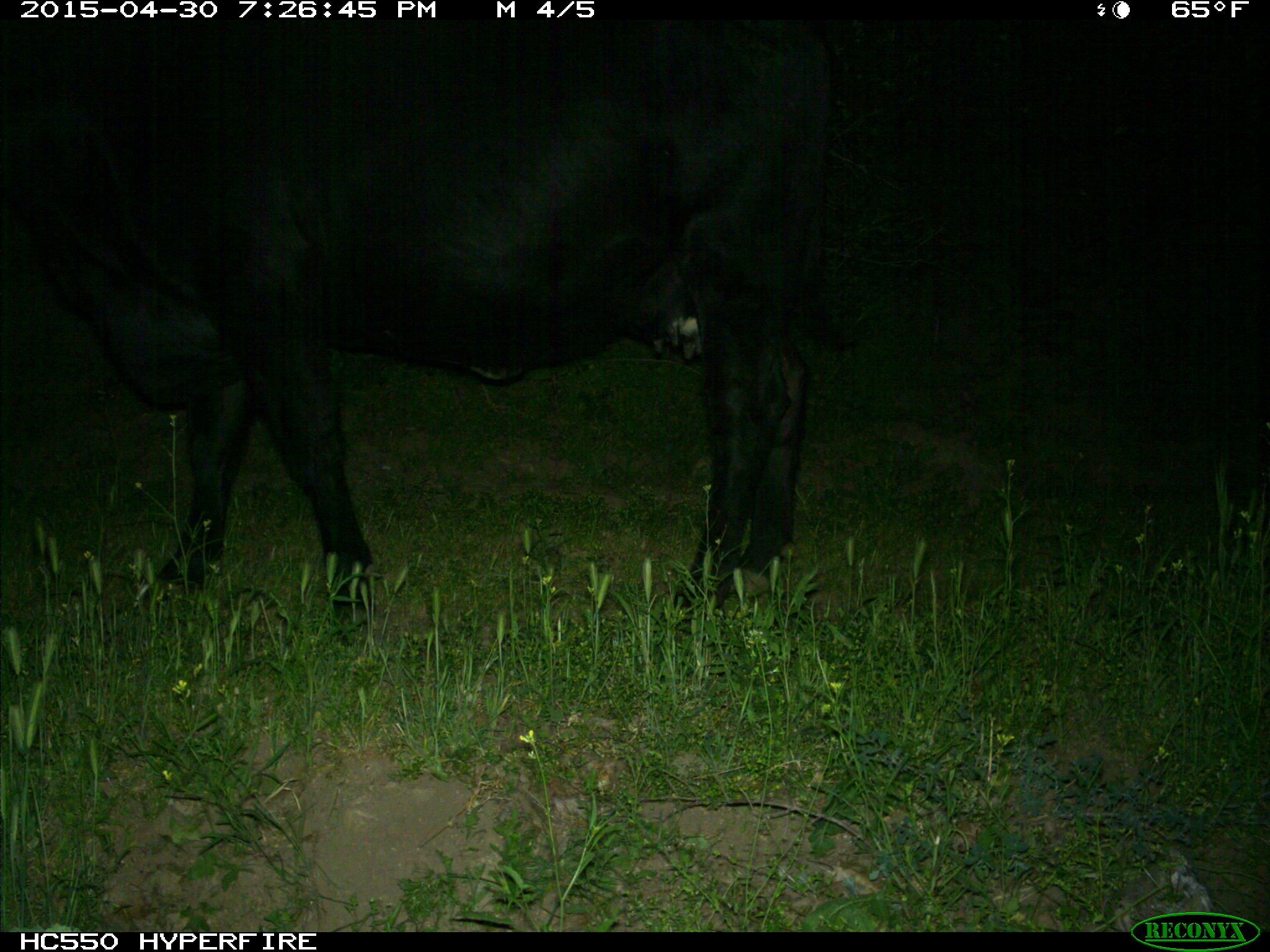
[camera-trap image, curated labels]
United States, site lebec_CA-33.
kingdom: Animalia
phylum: Chordata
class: Mammalia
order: Artiodactyla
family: Bovidae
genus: Bos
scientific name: Bos taurus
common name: domestic cow